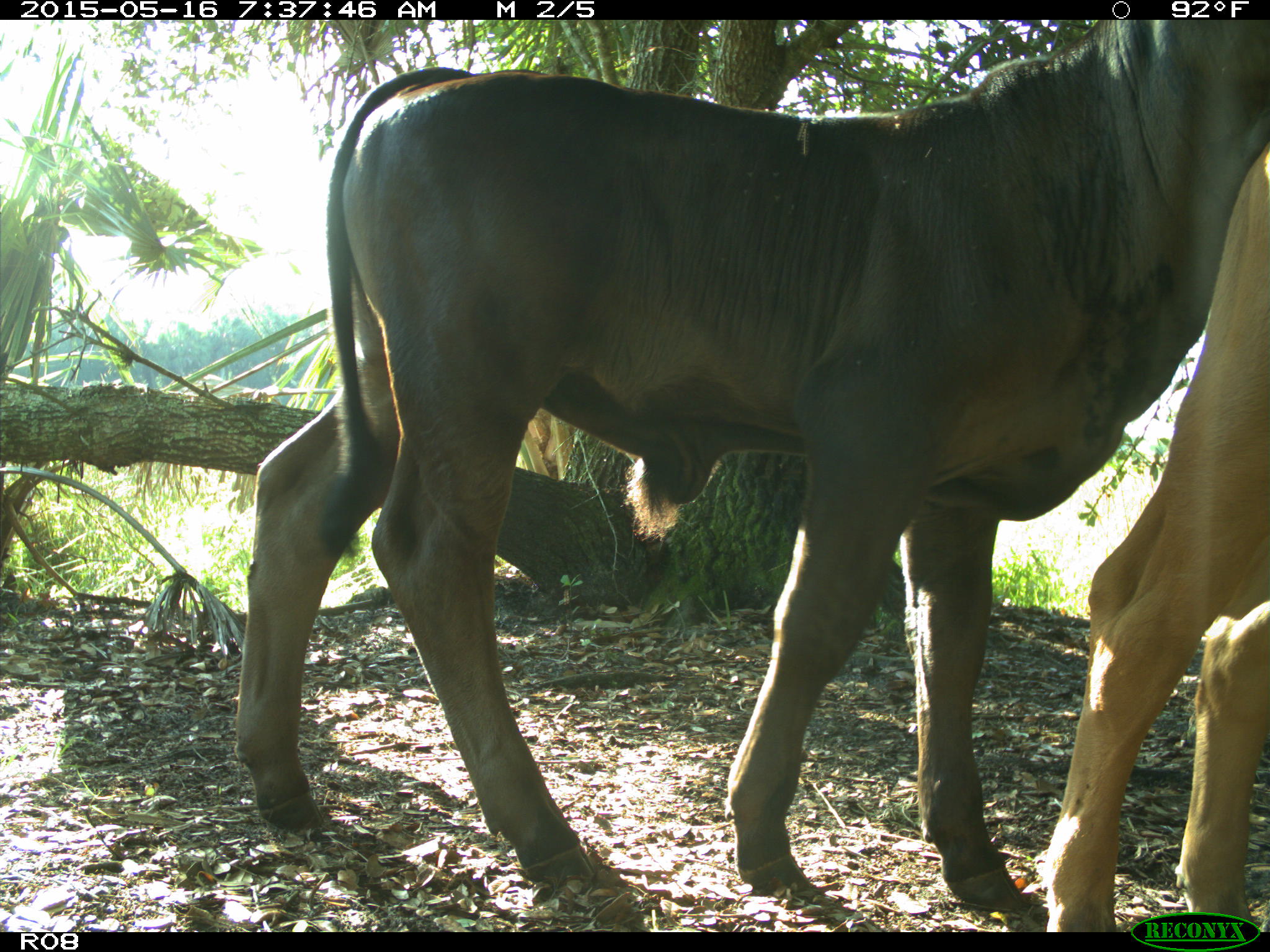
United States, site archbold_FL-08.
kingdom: Animalia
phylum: Chordata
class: Mammalia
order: Artiodactyla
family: Bovidae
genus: Bos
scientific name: Bos taurus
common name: domestic cow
Bos taurus (domestic cow).